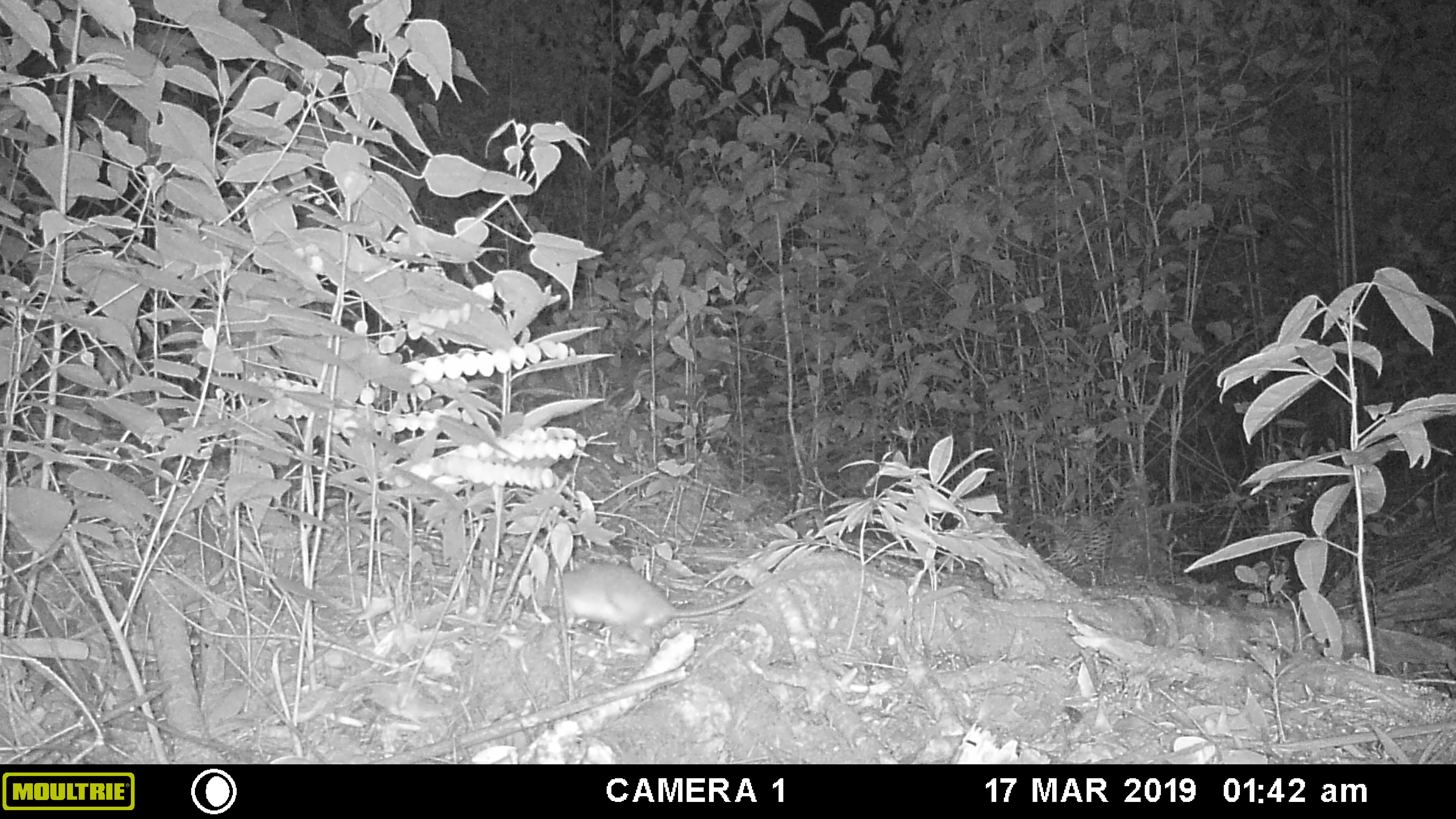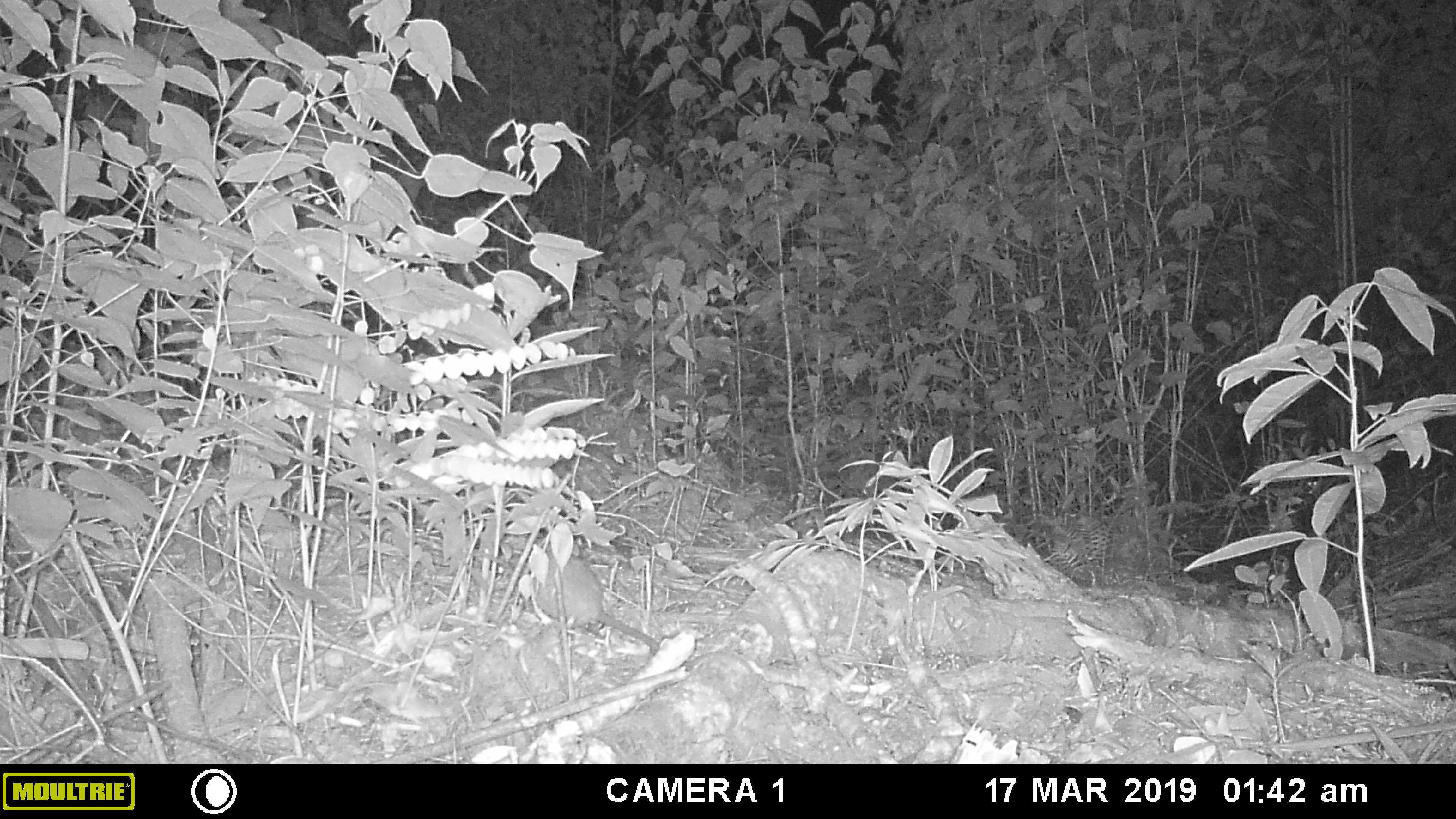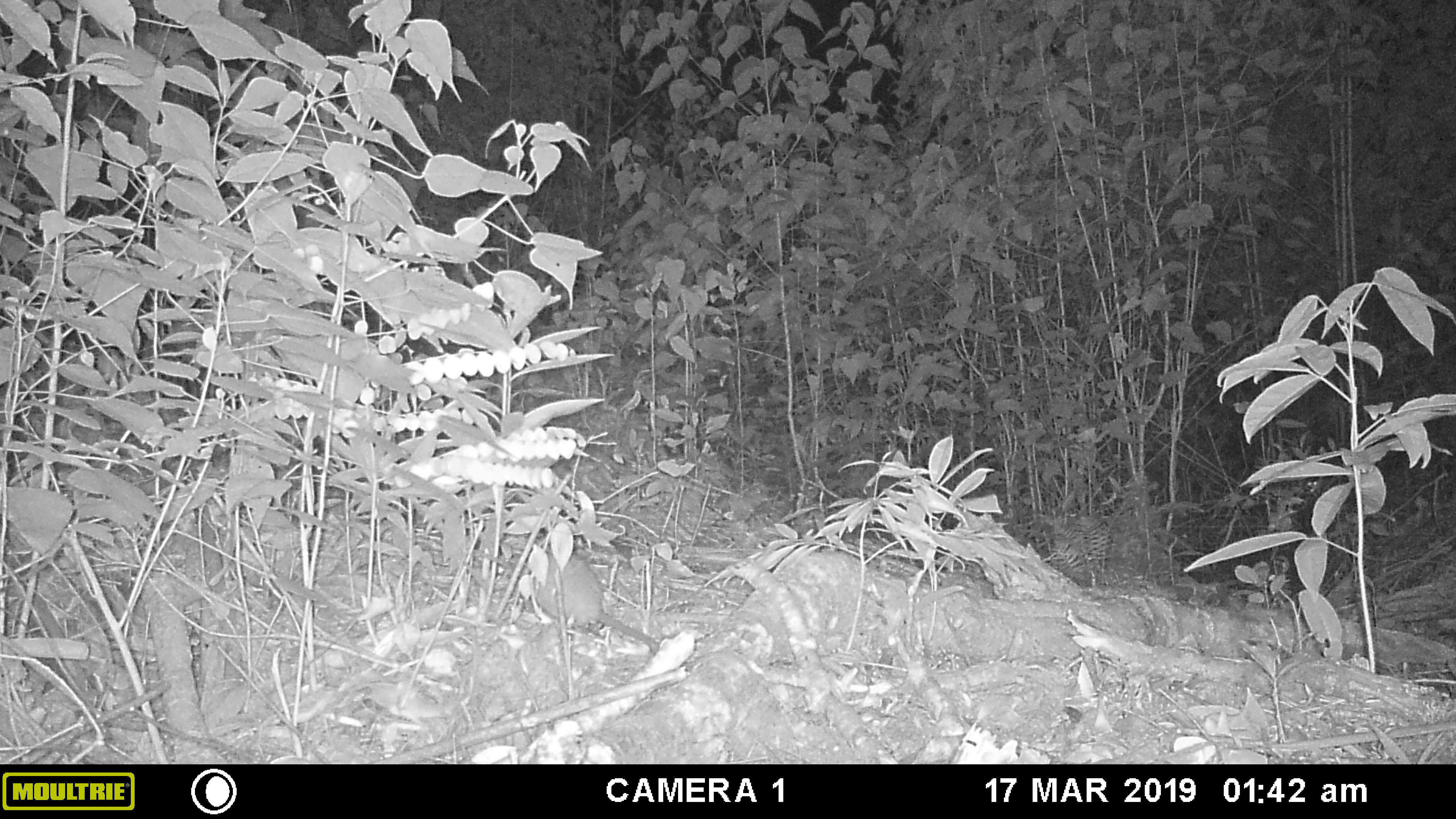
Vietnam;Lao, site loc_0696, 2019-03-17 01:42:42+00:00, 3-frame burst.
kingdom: Animalia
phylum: Chordata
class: Mammalia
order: Rodentia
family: Muridae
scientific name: Muridae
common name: old-world mice and rats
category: unidentified murid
Unidentified murid (old-world mice and rats) (Muridae). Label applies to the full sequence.